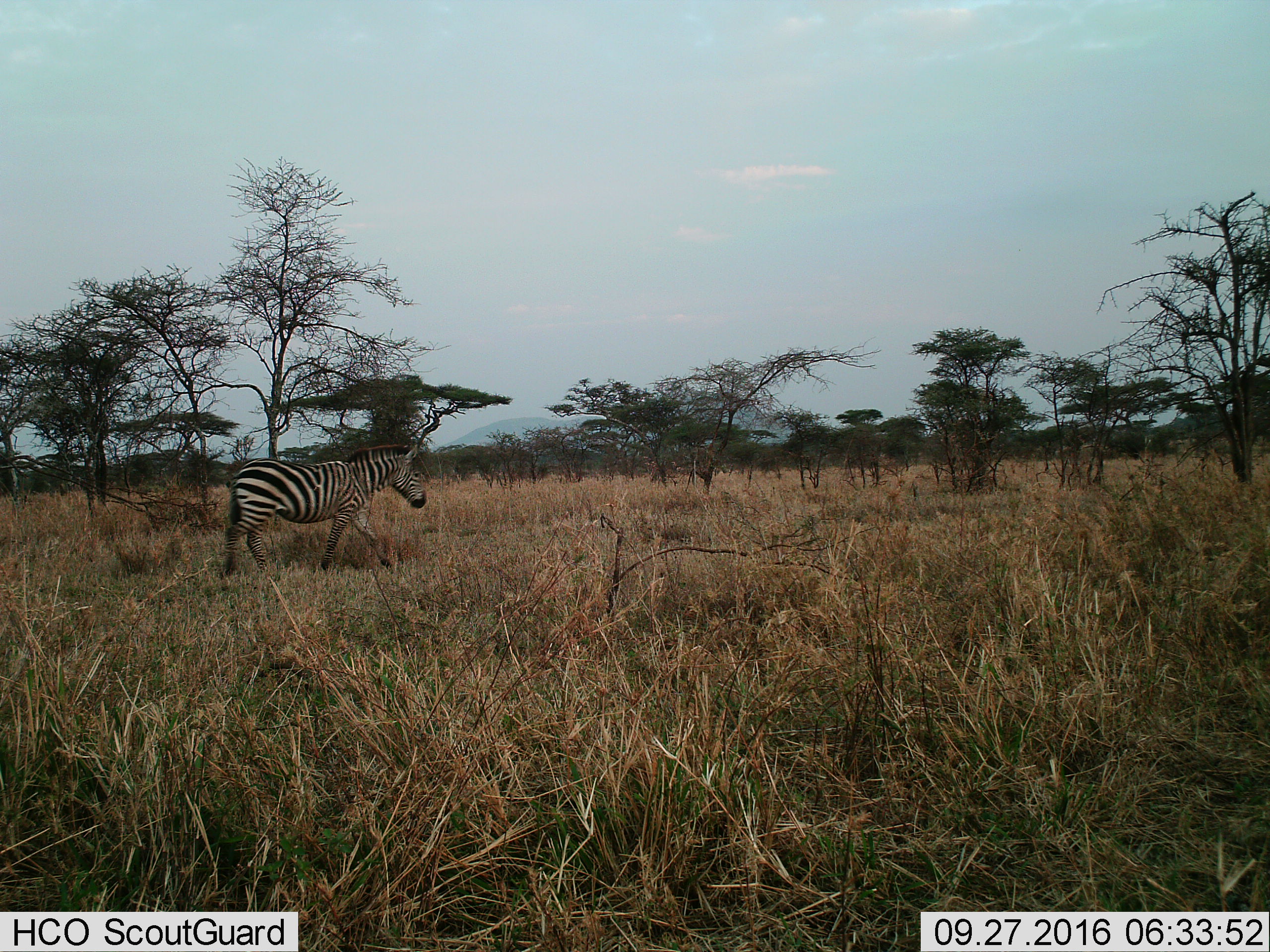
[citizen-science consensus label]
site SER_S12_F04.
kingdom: Animalia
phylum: Chordata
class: Mammalia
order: Perissodactyla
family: Equidae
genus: Equus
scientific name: Equus quagga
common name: plains zebra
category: zebraplains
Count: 1.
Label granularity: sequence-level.